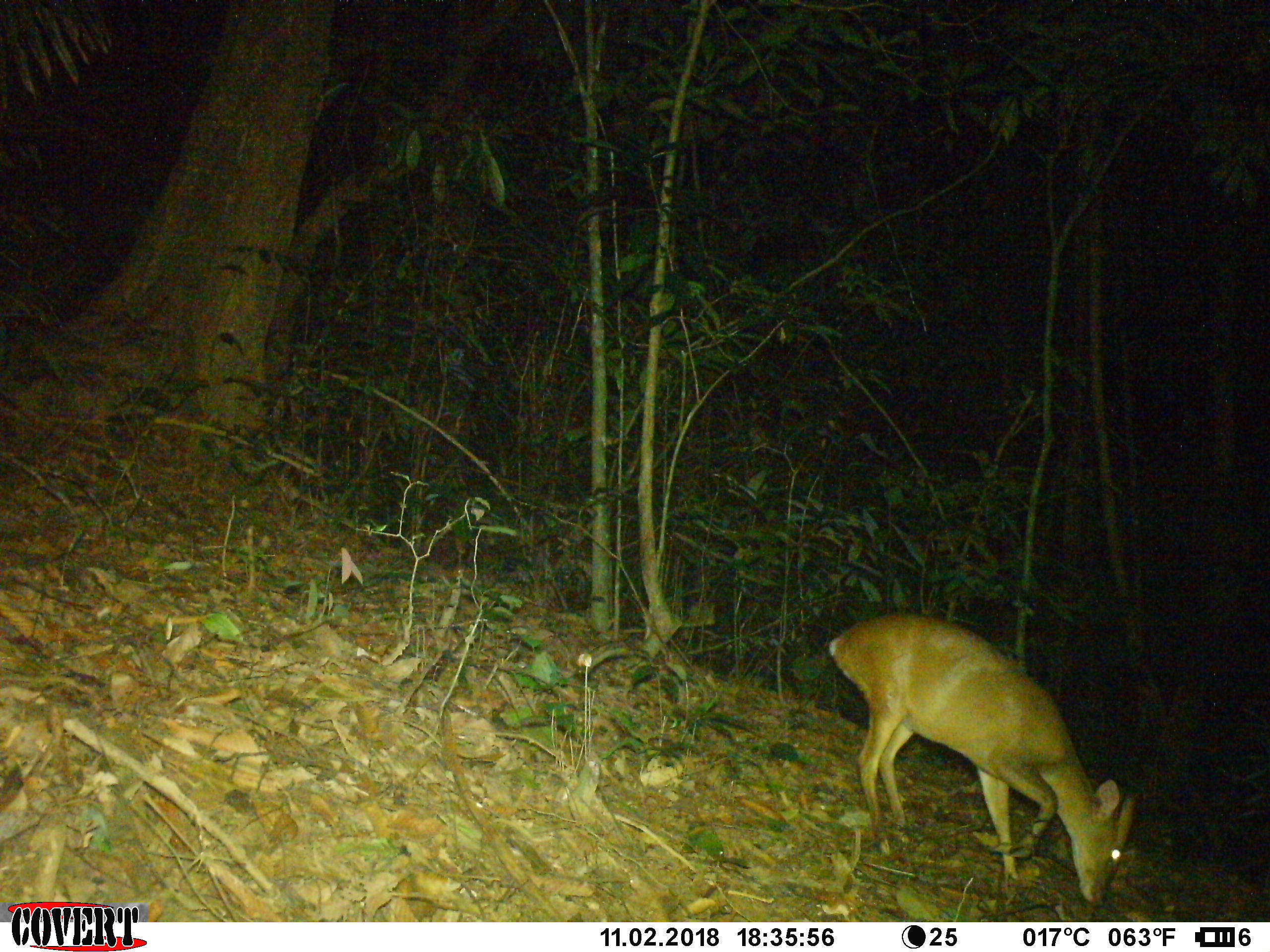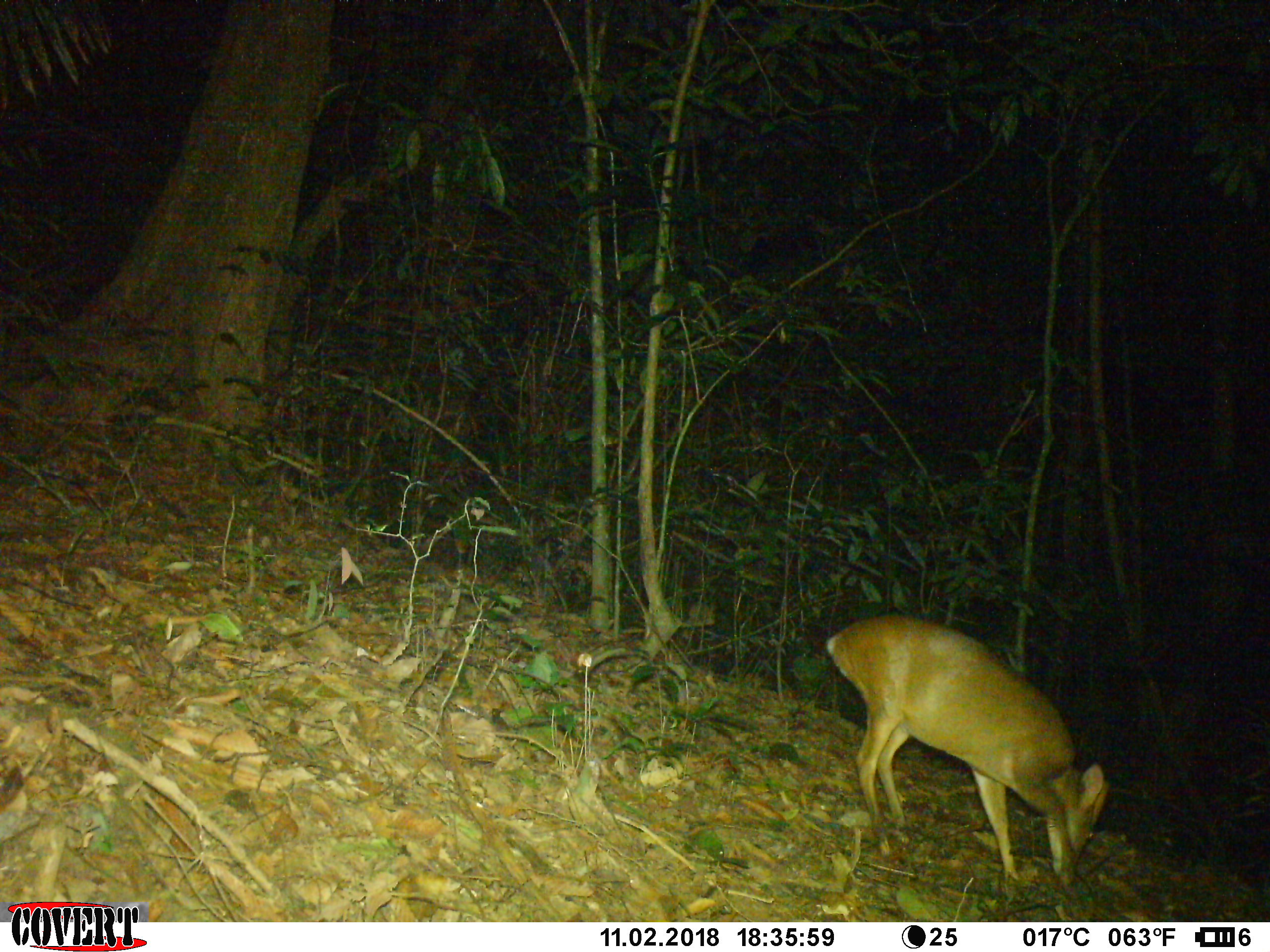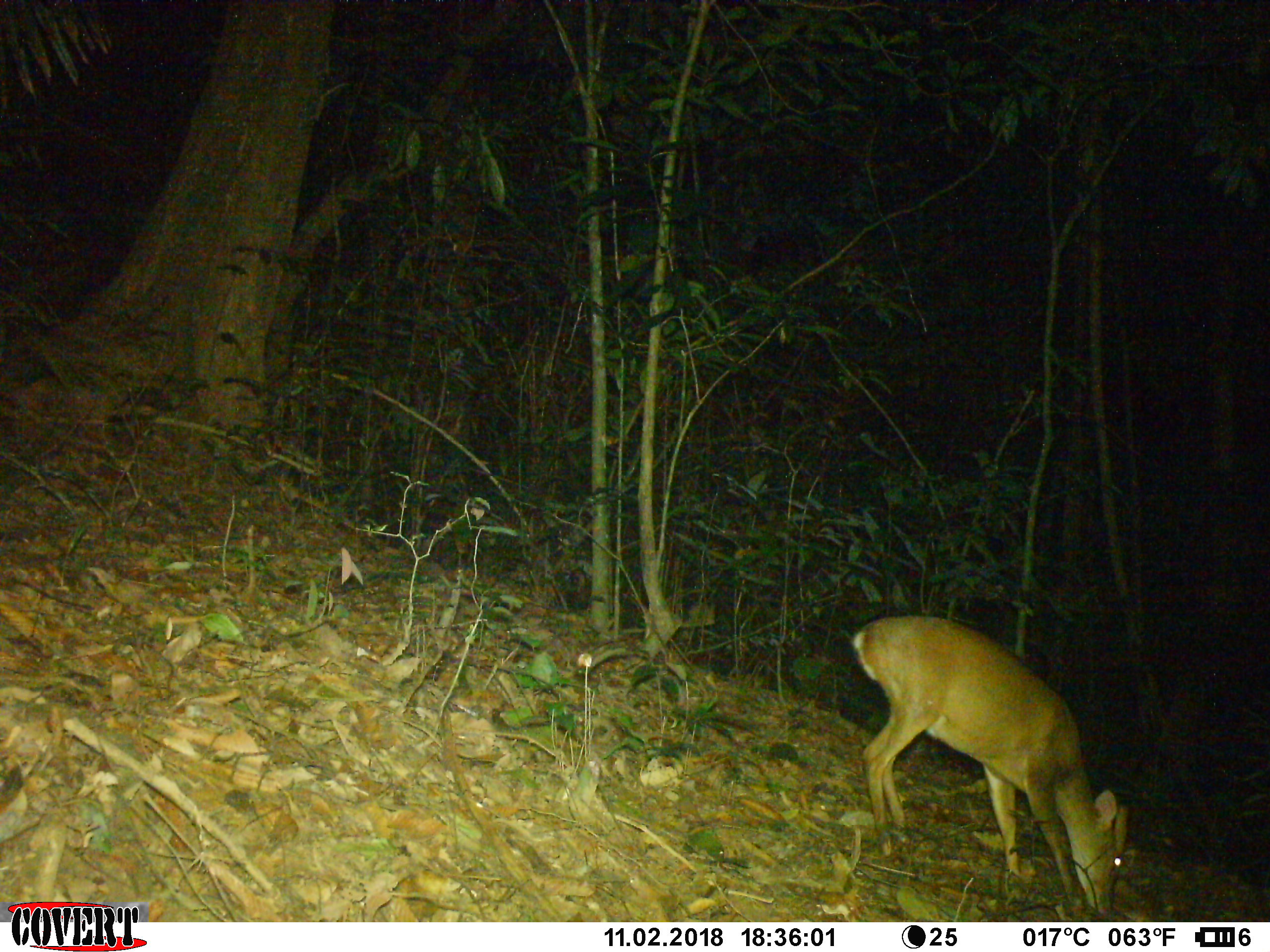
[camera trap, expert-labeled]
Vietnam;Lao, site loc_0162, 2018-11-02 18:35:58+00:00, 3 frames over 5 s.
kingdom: Animalia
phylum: Chordata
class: Mammalia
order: Artiodactyla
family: Cervidae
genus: Muntiacus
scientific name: Muntiacus vuquangensis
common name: large-antlered muntjac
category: large antlered muntjac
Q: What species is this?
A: Large antlered muntjac (large-antlered muntjac) (Muntiacus vuquangensis).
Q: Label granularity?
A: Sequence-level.